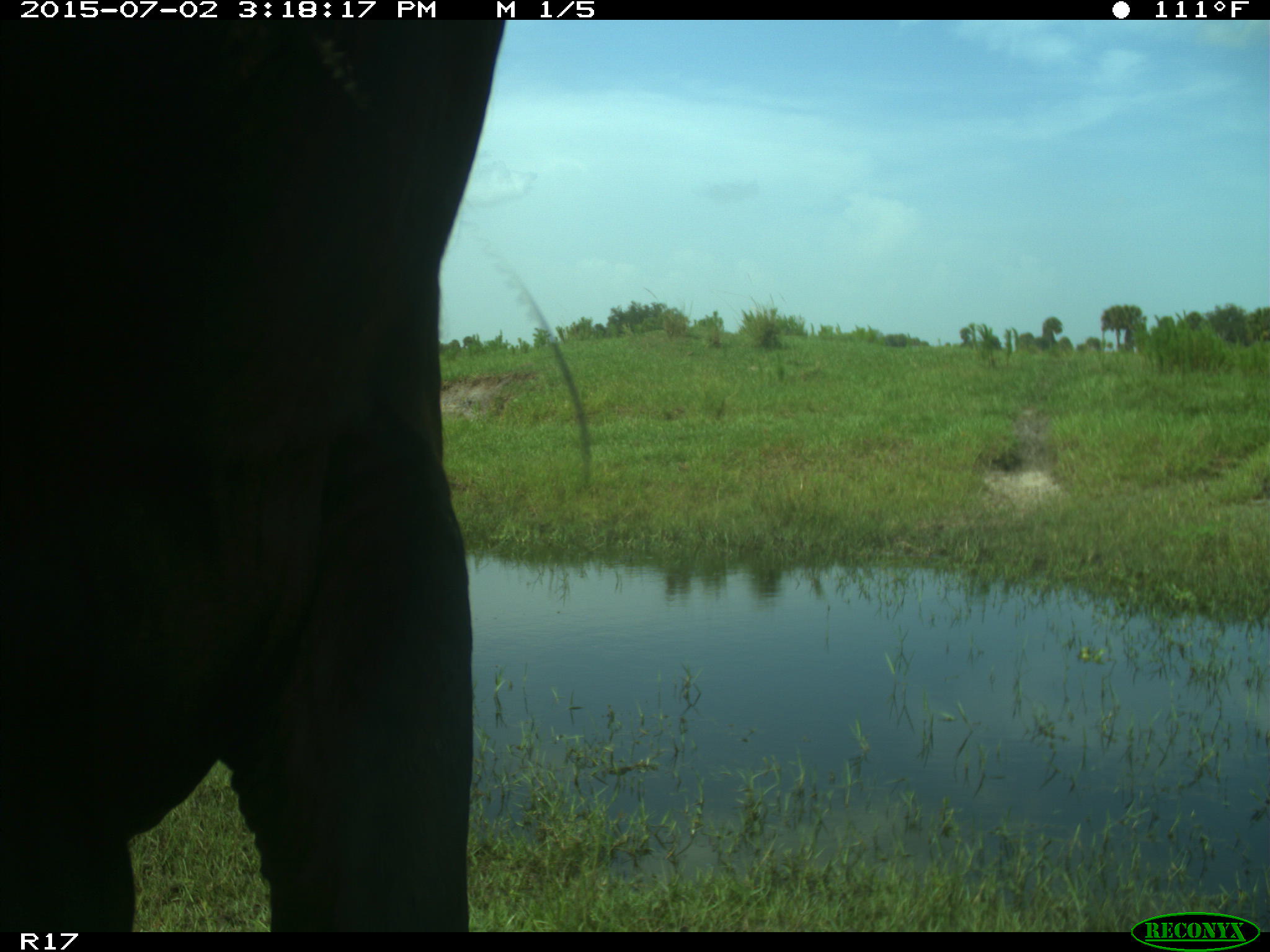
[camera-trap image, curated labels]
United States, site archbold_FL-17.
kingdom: Animalia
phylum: Chordata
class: Mammalia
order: Artiodactyla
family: Bovidae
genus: Bos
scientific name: Bos taurus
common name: domestic cow